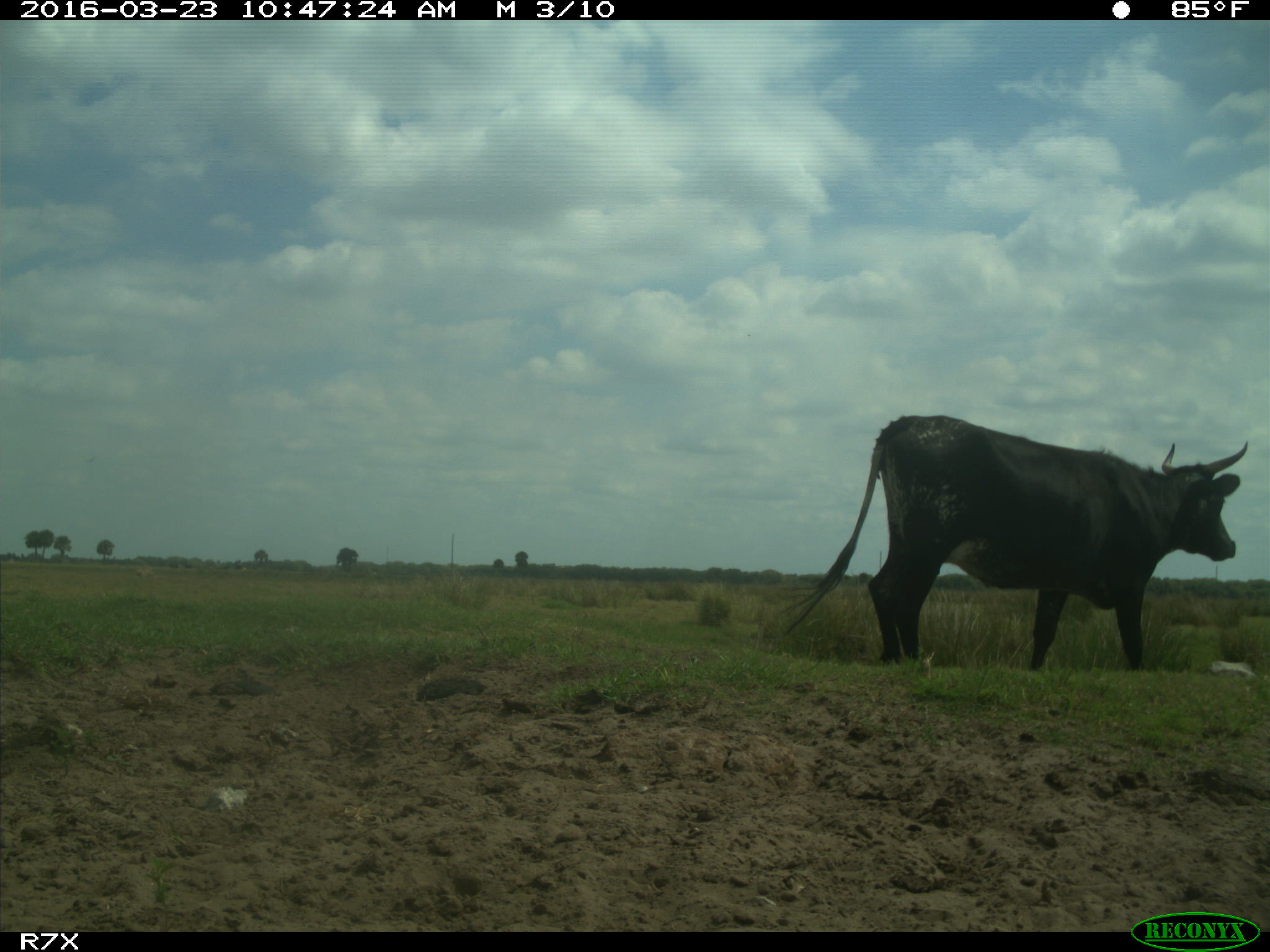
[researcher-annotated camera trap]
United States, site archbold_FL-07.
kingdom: Animalia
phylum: Chordata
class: Mammalia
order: Artiodactyla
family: Bovidae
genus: Bos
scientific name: Bos taurus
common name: domestic cow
Bos taurus (domestic cow).